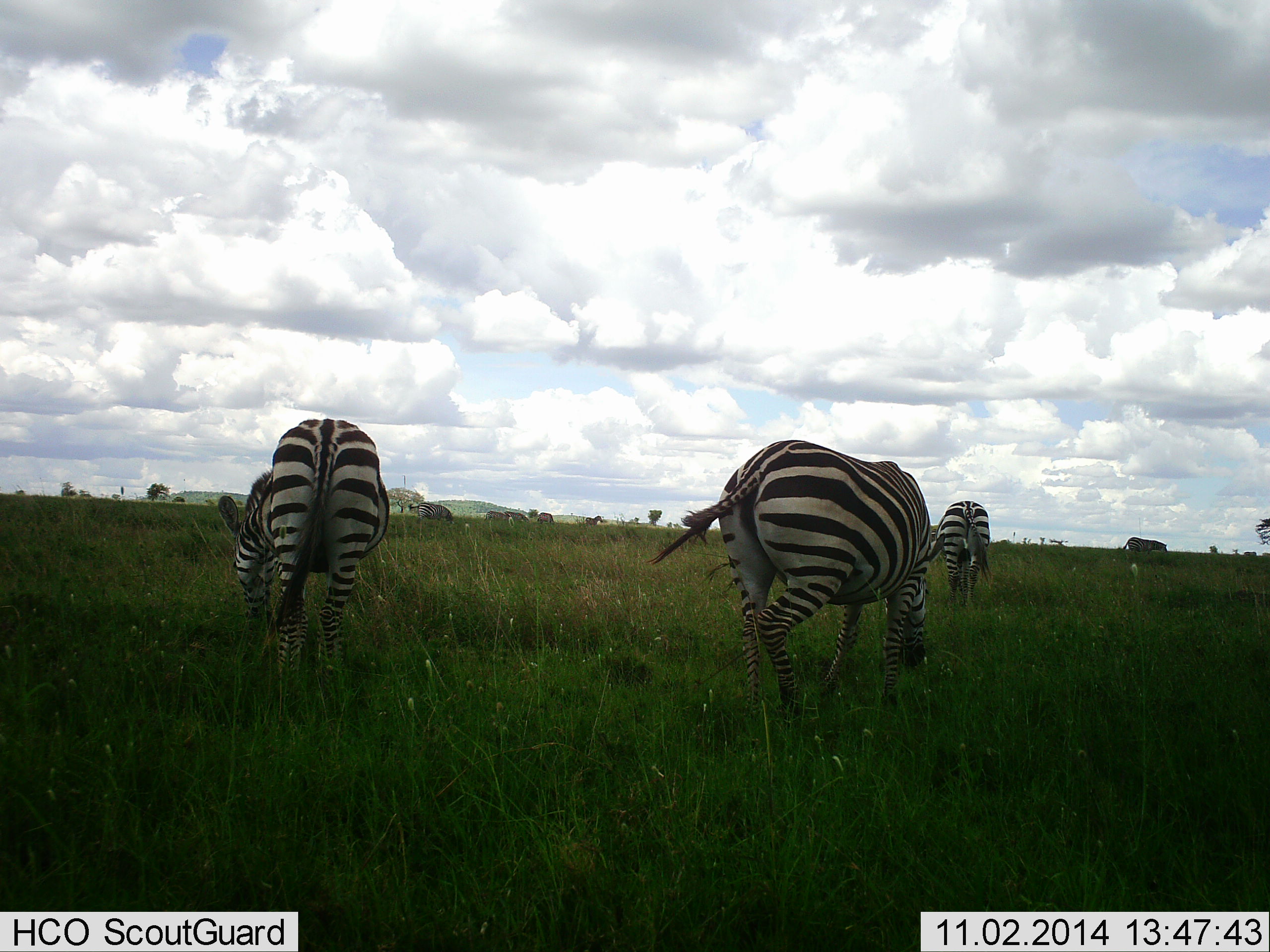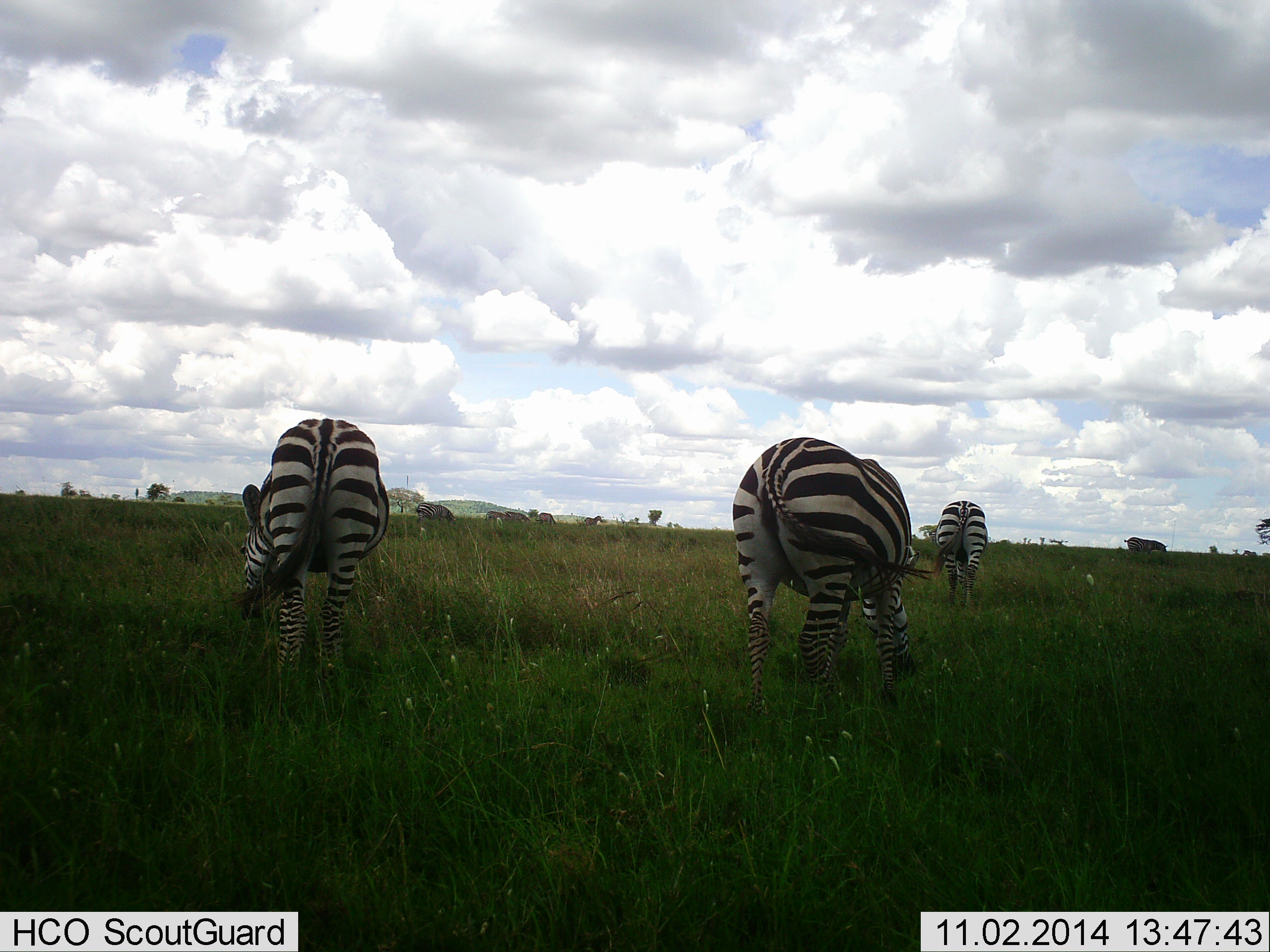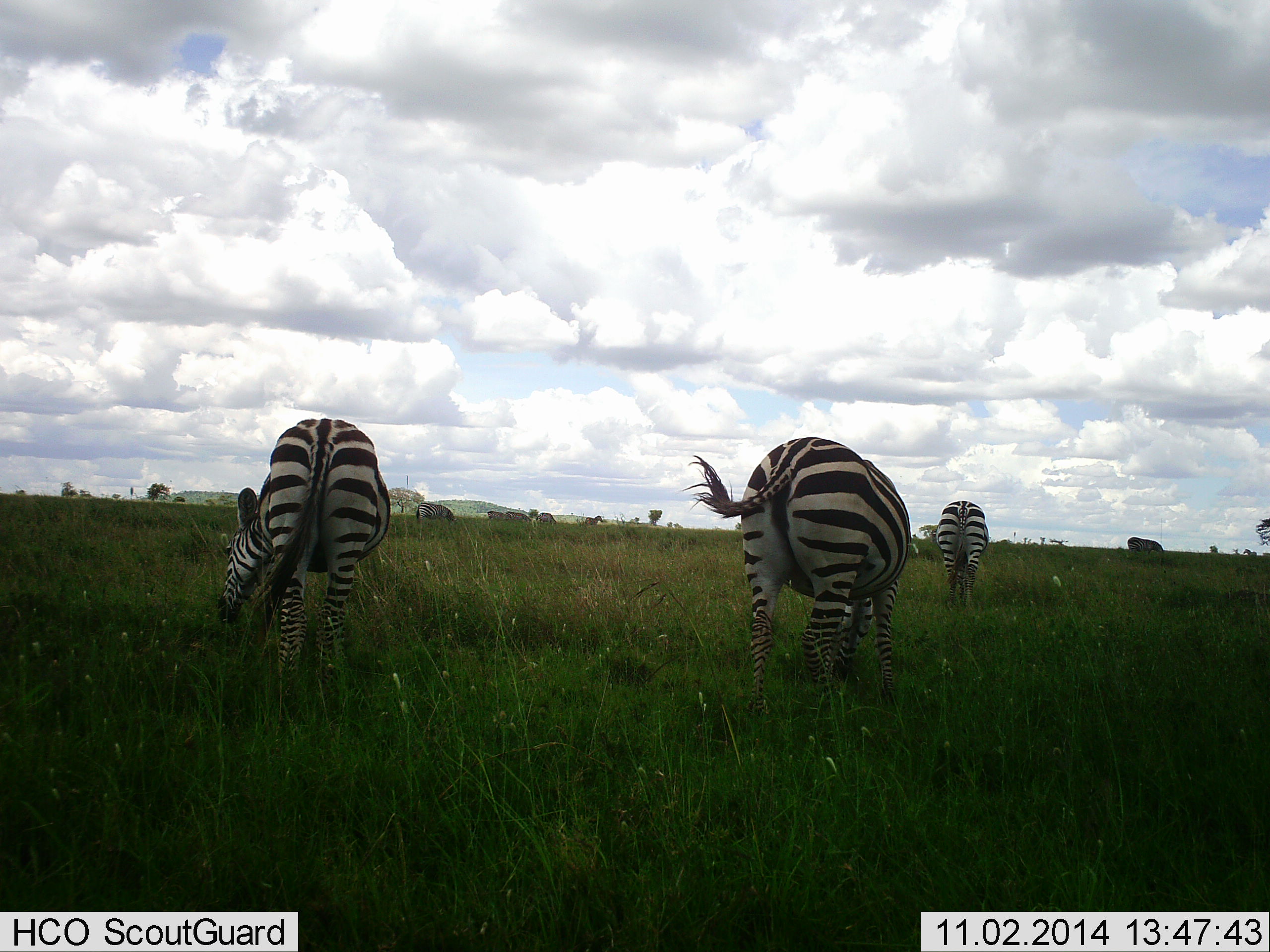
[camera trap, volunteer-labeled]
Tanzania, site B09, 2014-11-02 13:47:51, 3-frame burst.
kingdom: Animalia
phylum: Chordata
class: Mammalia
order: Perissodactyla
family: Equidae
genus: Equus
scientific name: Equus quagga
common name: plains zebra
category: zebra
Zebra (plains zebra) (Equus quagga), count 8. Behavior (volunteer vote fractions): standing 20%, resting 0%, moving 10%, interacting 0%. Young present (vote fraction): 0%. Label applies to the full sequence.